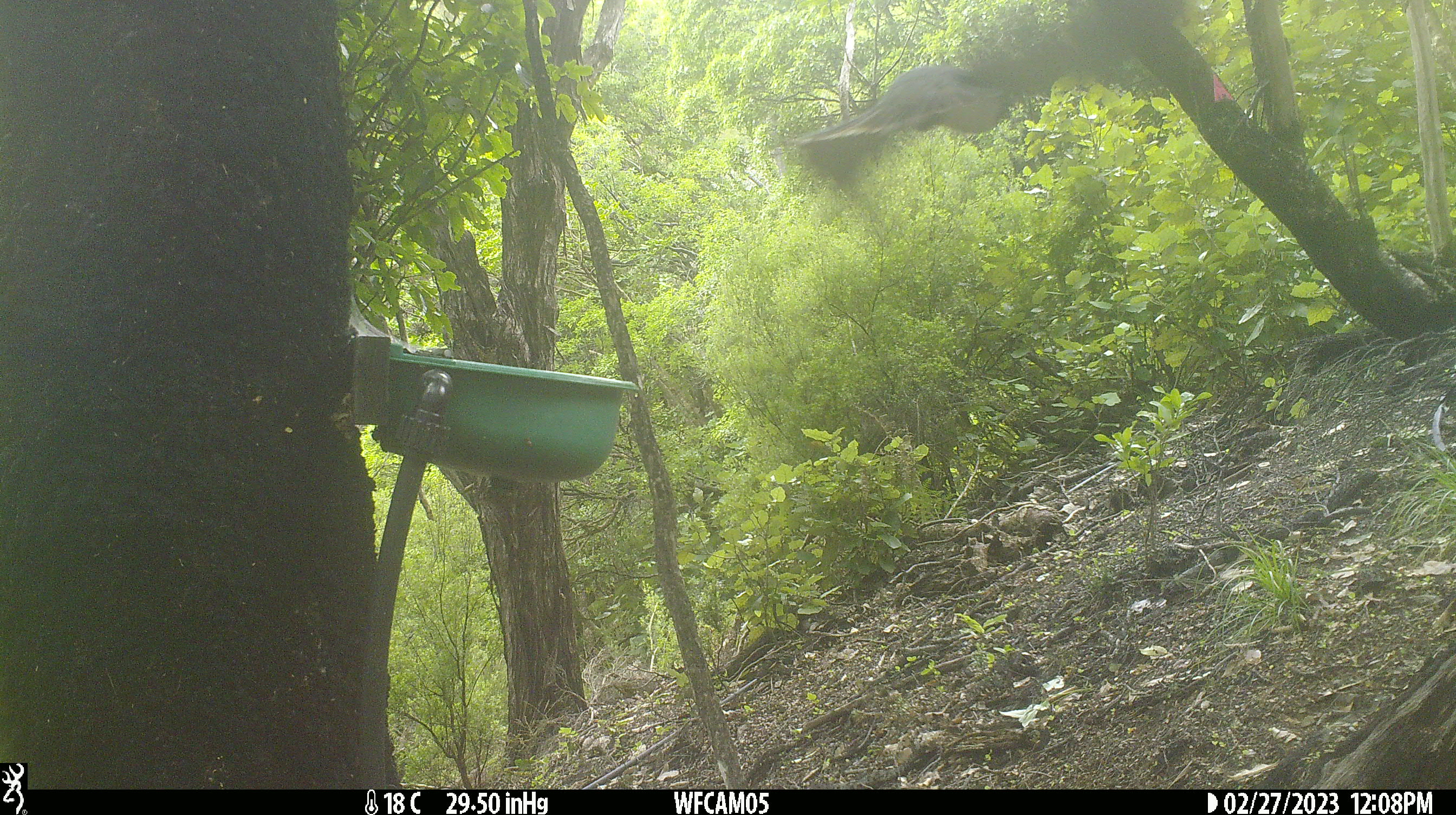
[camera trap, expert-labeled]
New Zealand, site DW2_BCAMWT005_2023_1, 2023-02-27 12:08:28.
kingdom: Animalia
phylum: Chordata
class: Aves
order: Columbiformes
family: Columbidae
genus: Hemiphaga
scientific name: Hemiphaga novaeseelandiae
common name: new zealand pigeon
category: kereru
Kereru (new zealand pigeon) (Hemiphaga novaeseelandiae).